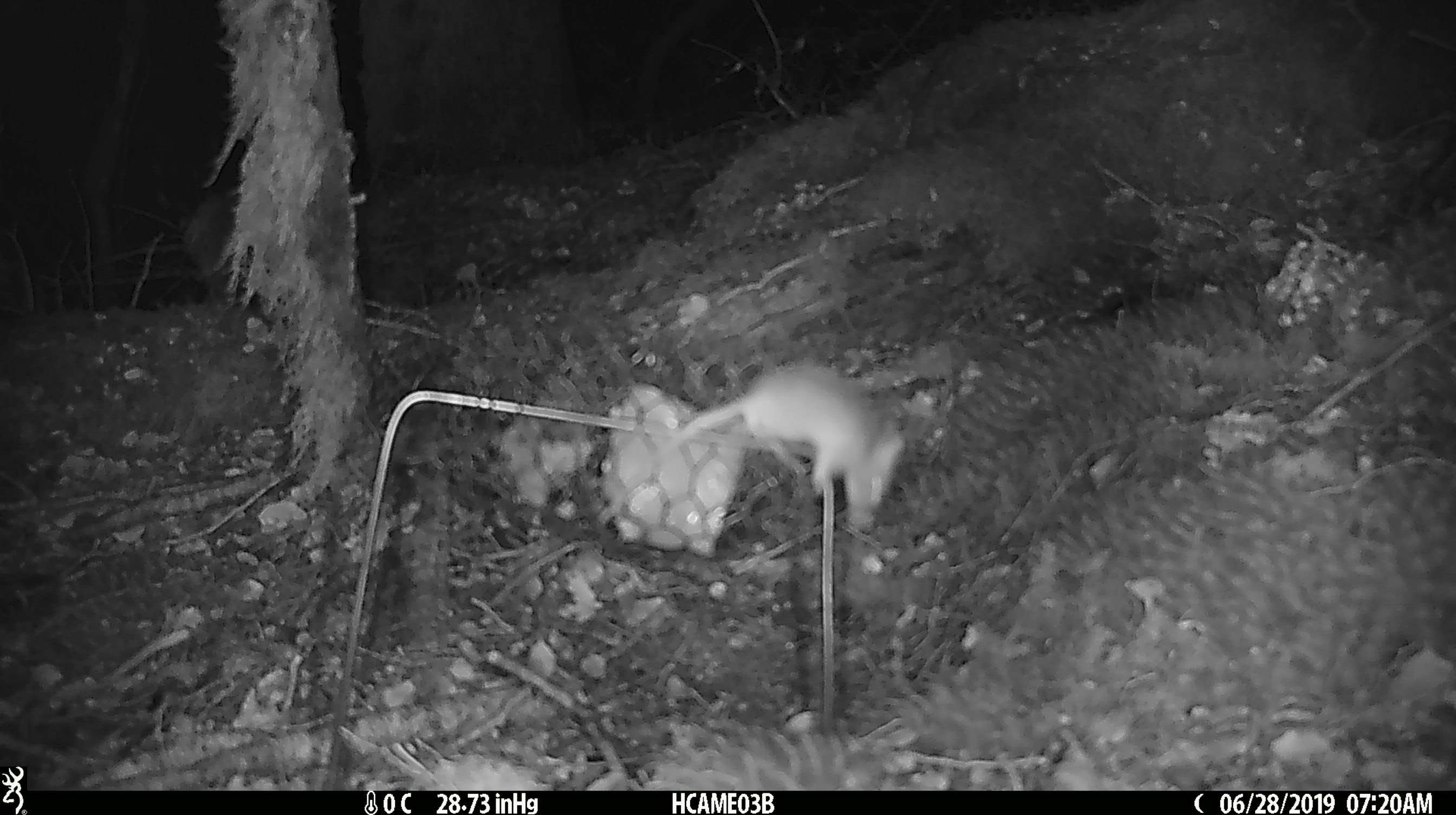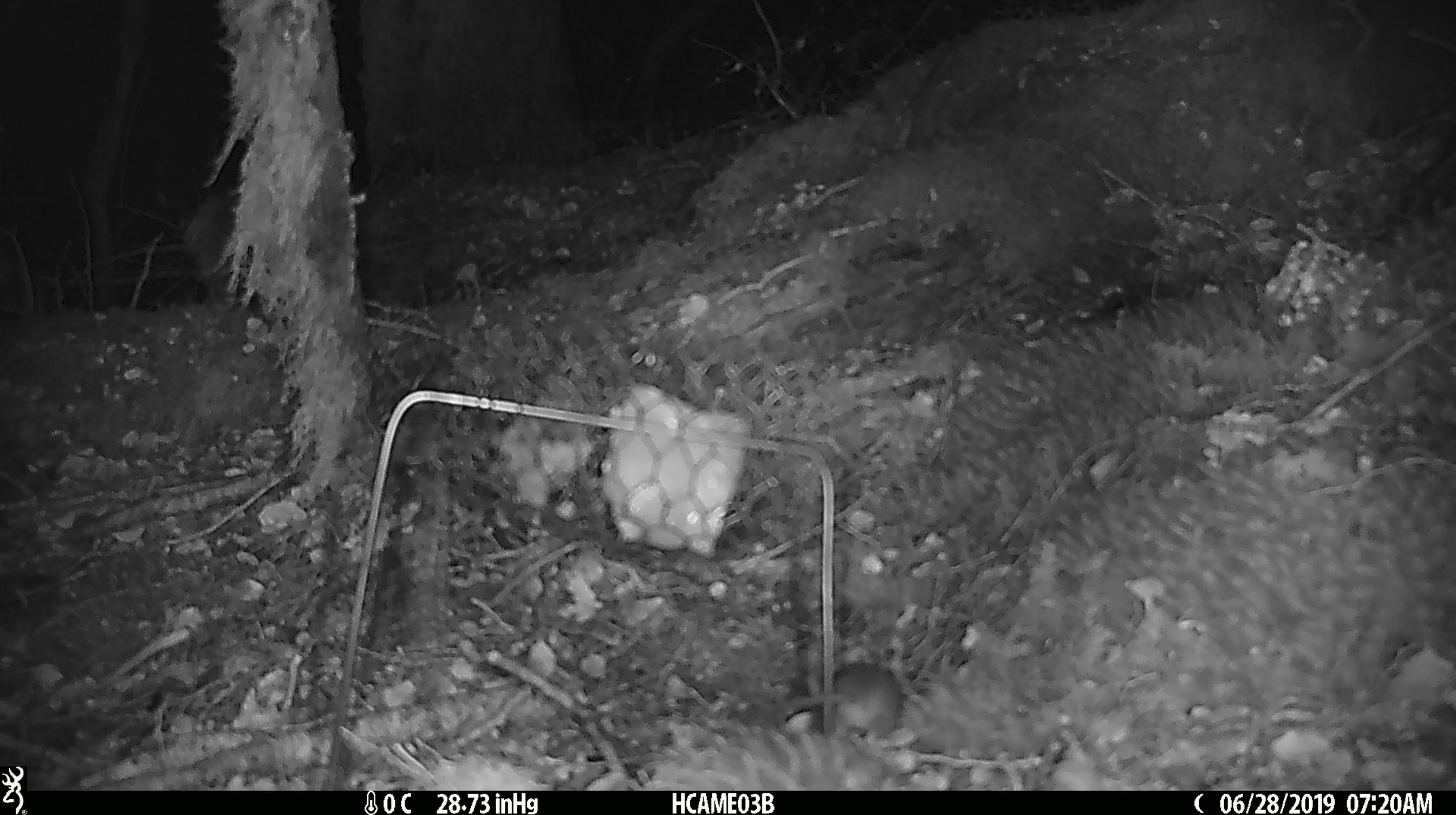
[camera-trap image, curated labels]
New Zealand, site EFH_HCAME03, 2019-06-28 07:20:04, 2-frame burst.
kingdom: Animalia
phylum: Chordata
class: Mammalia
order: Rodentia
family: Muridae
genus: Mus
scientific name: Mus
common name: mouse